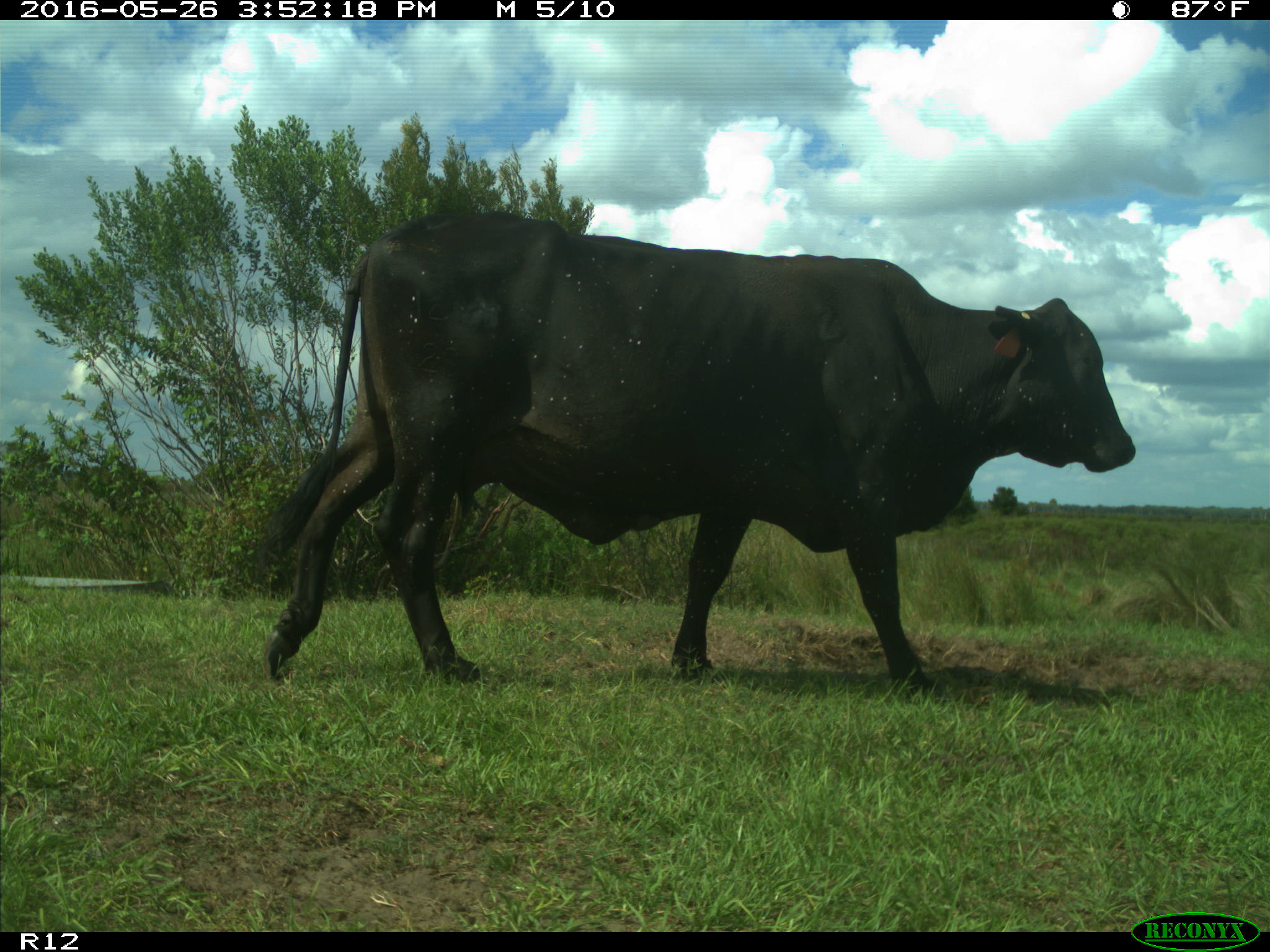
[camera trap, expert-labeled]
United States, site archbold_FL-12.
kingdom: Animalia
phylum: Chordata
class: Mammalia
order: Artiodactyla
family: Bovidae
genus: Bos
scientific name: Bos taurus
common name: domestic cow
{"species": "Bos taurus (domestic cow)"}